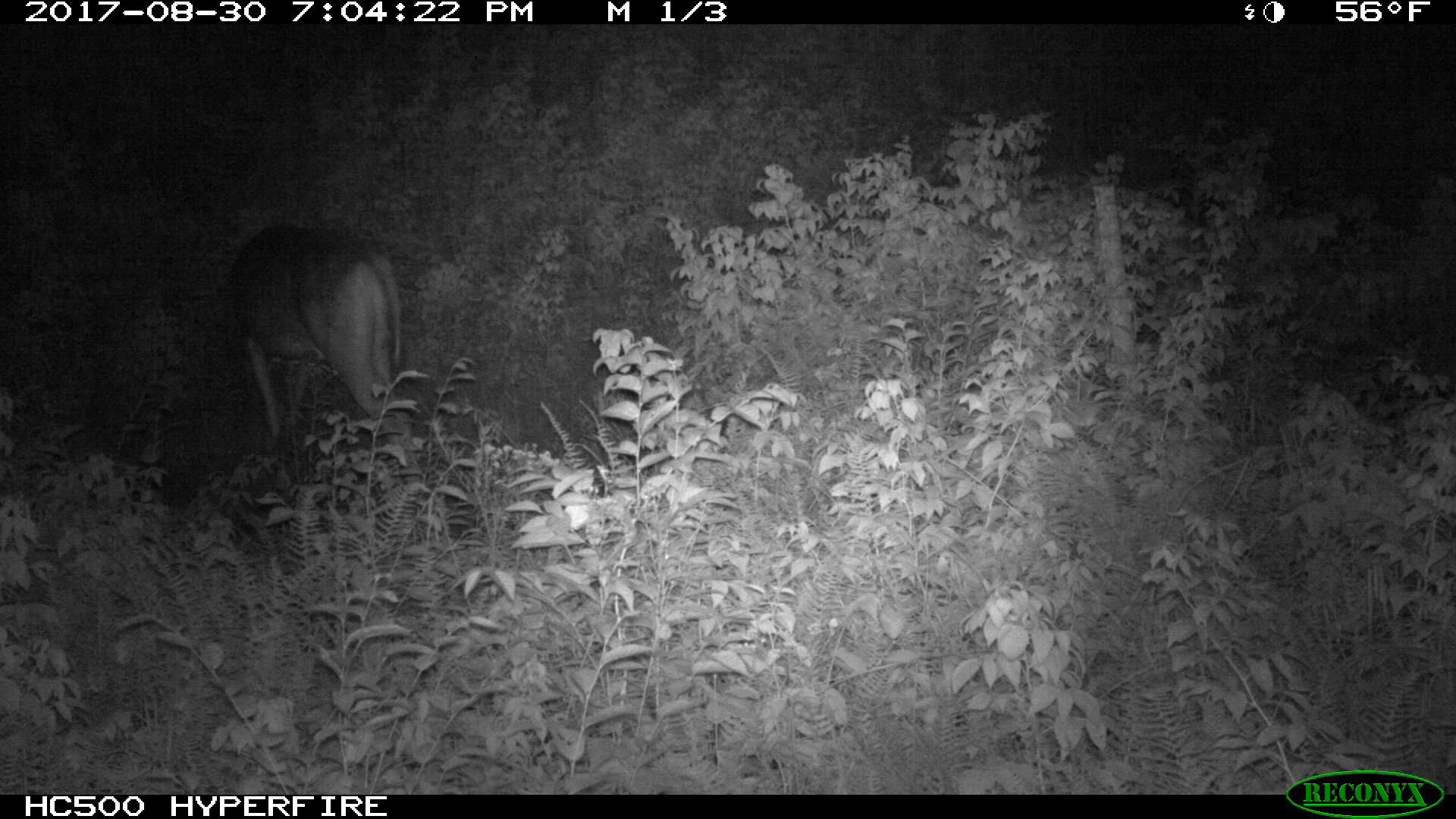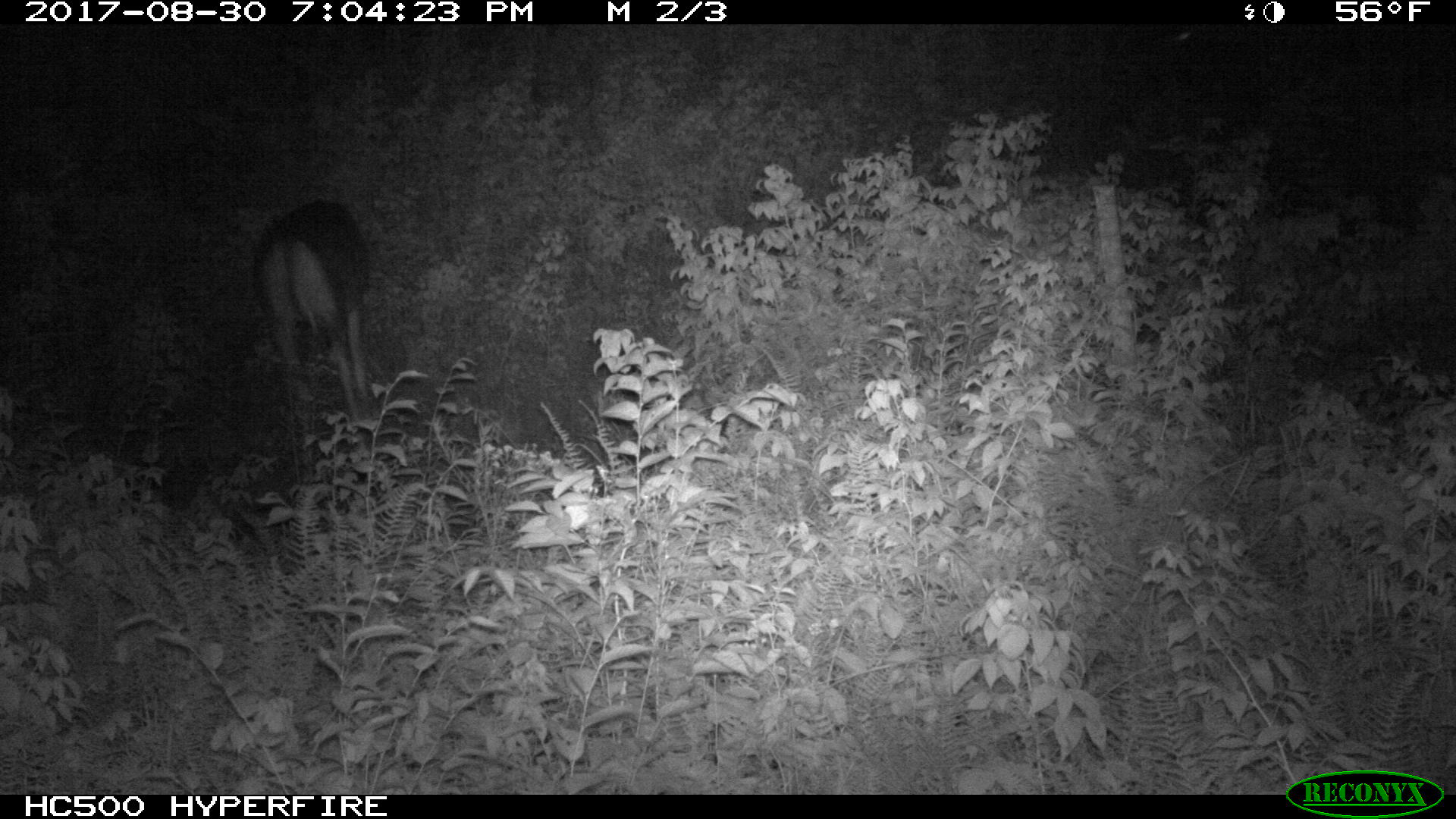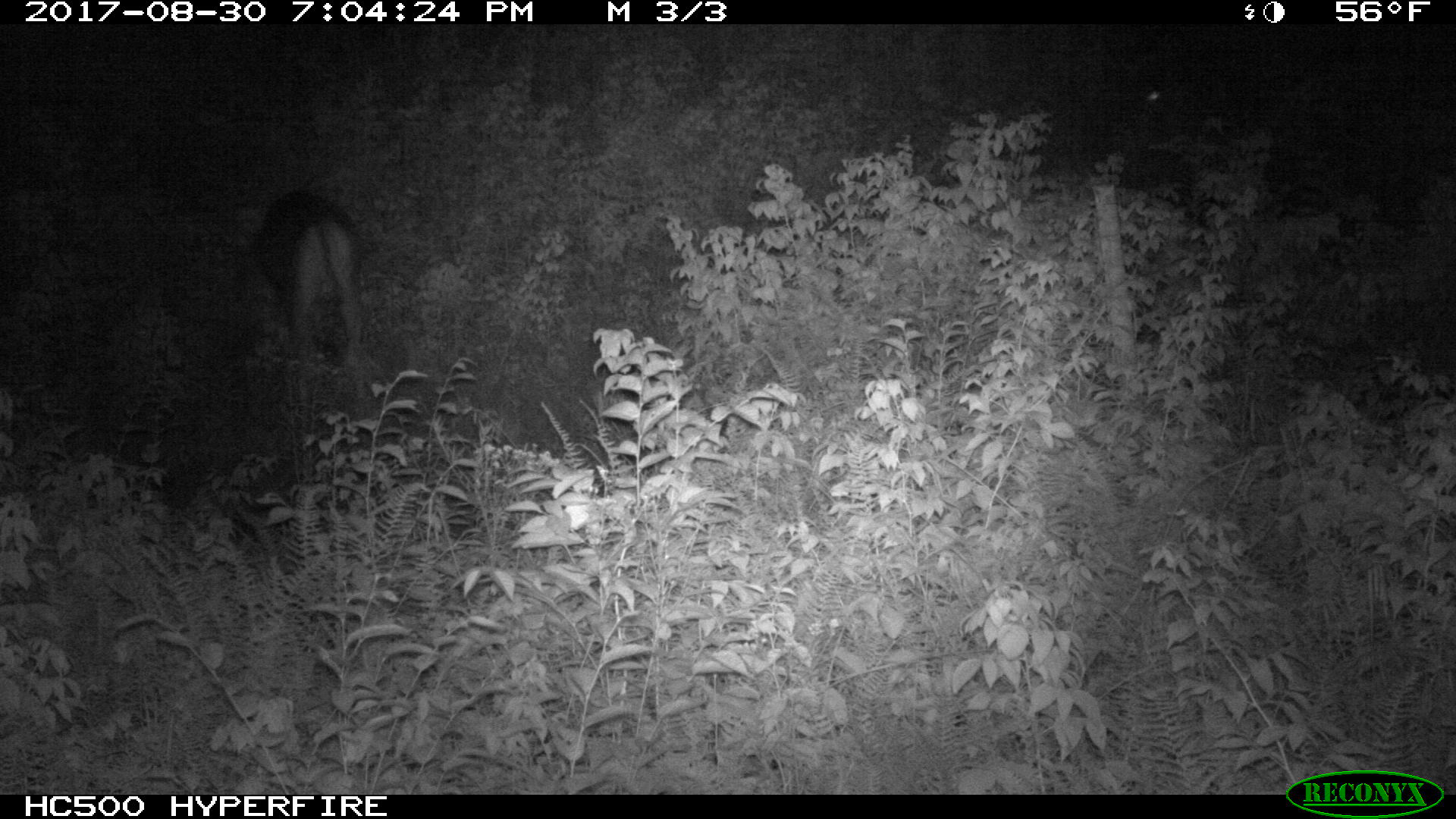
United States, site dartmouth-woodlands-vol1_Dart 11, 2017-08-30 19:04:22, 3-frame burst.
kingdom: Animalia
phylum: Chordata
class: Mammalia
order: Artiodactyla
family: Cervidae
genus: Odocoileus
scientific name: Odocoileus virginianus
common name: white-tailed deer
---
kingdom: Animalia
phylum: Chordata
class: Mammalia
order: Artiodactyla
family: Cervidae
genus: Alces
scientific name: Alces alces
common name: moose